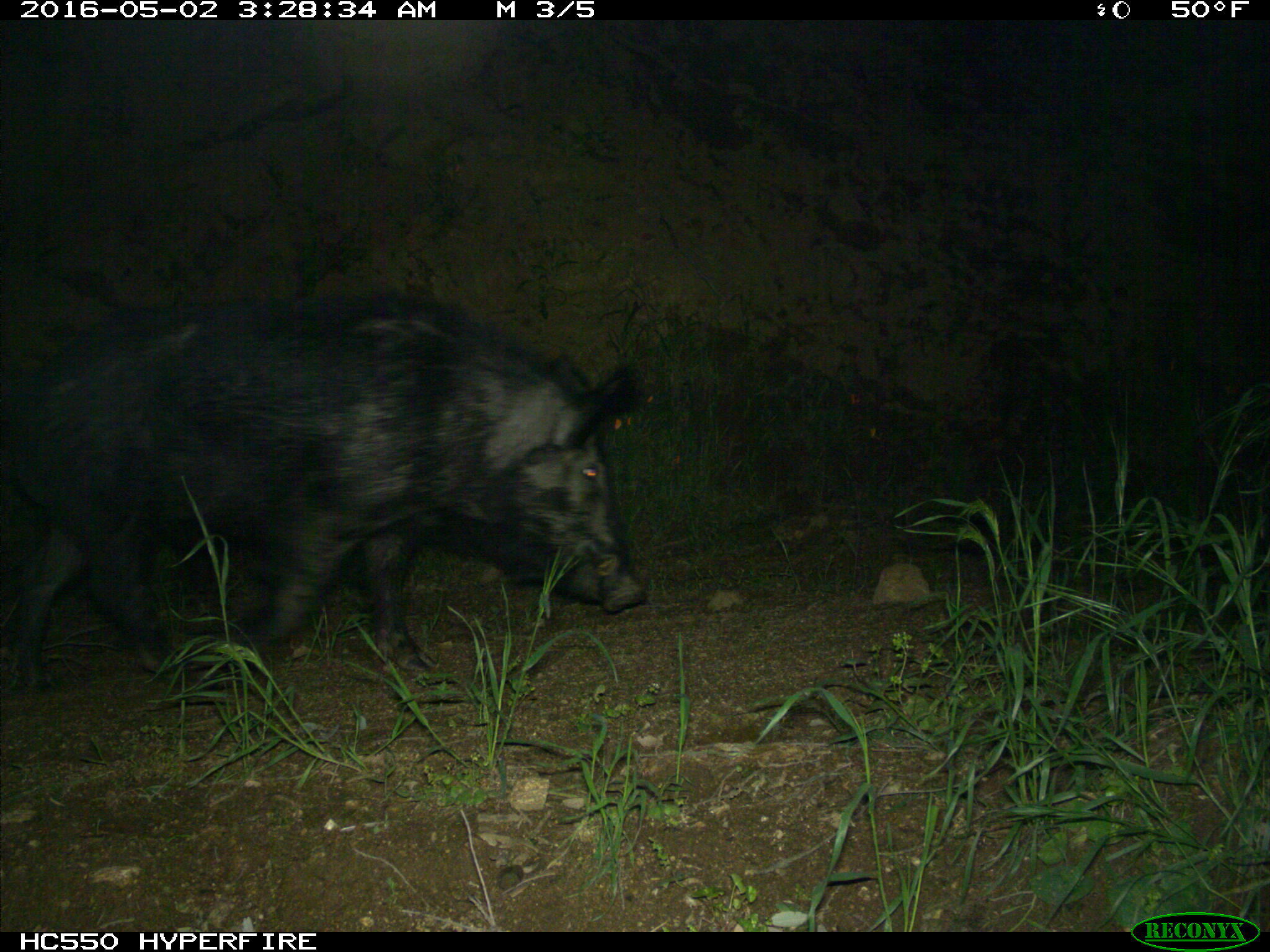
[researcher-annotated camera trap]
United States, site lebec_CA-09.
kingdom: Animalia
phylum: Chordata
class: Mammalia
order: Artiodactyla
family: Suidae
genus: Sus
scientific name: Sus scrofa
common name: wild boar